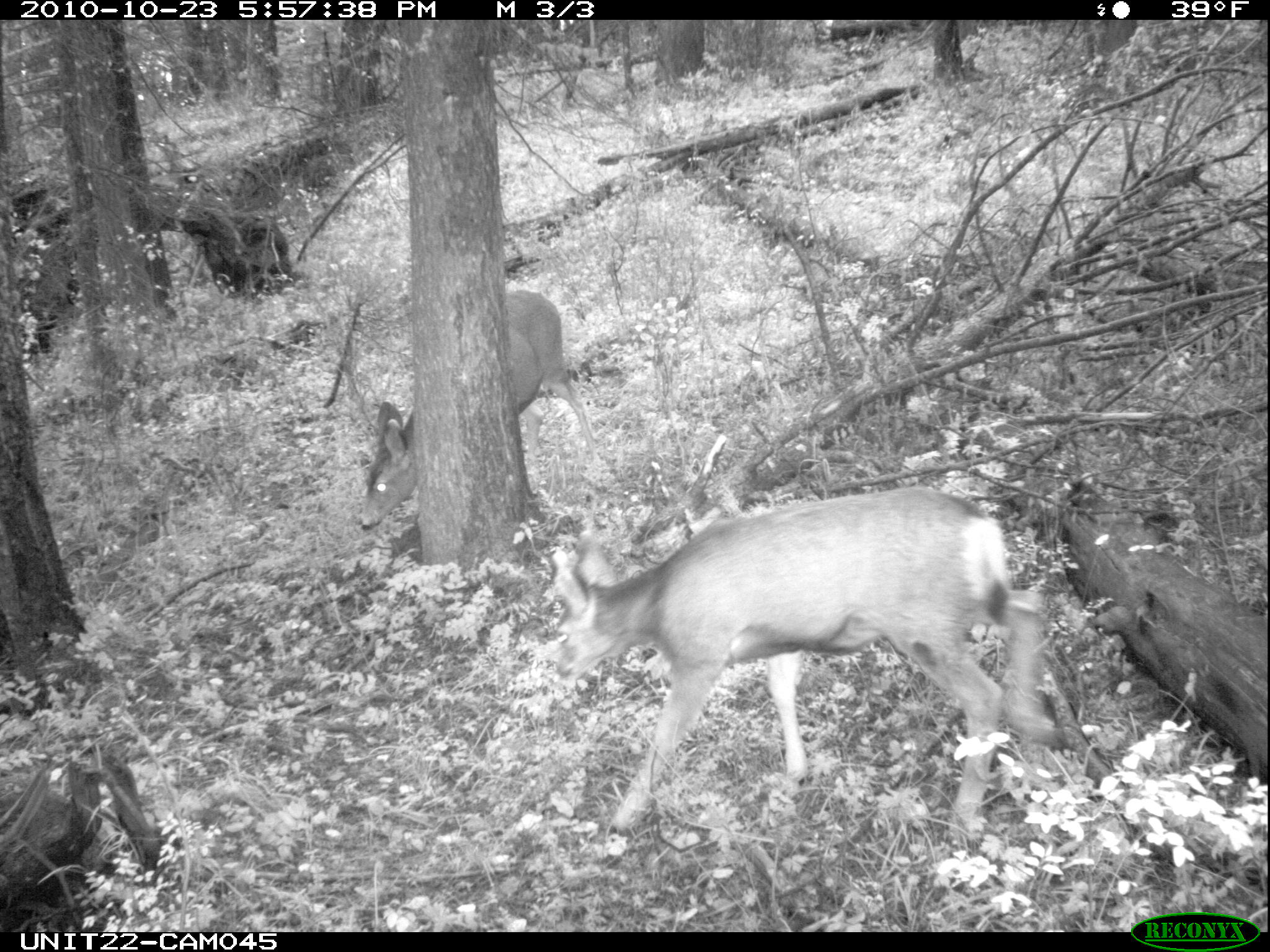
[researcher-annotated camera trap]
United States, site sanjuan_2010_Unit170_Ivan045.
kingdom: Animalia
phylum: Chordata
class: Mammalia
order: Artiodactyla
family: Cervidae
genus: Odocoileus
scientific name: Odocoileus hemionus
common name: mule deer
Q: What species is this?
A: Odocoileus hemionus (mule deer).